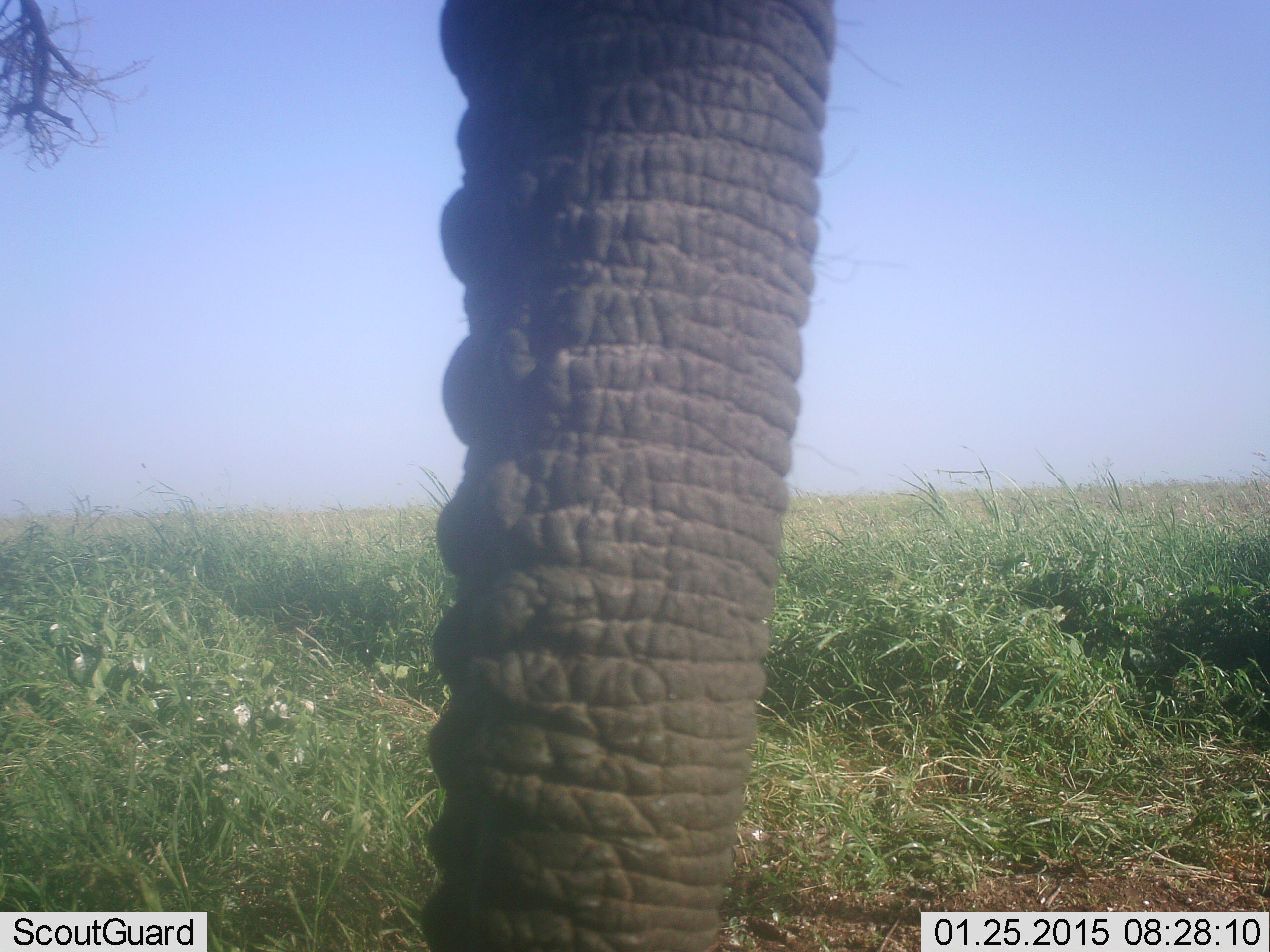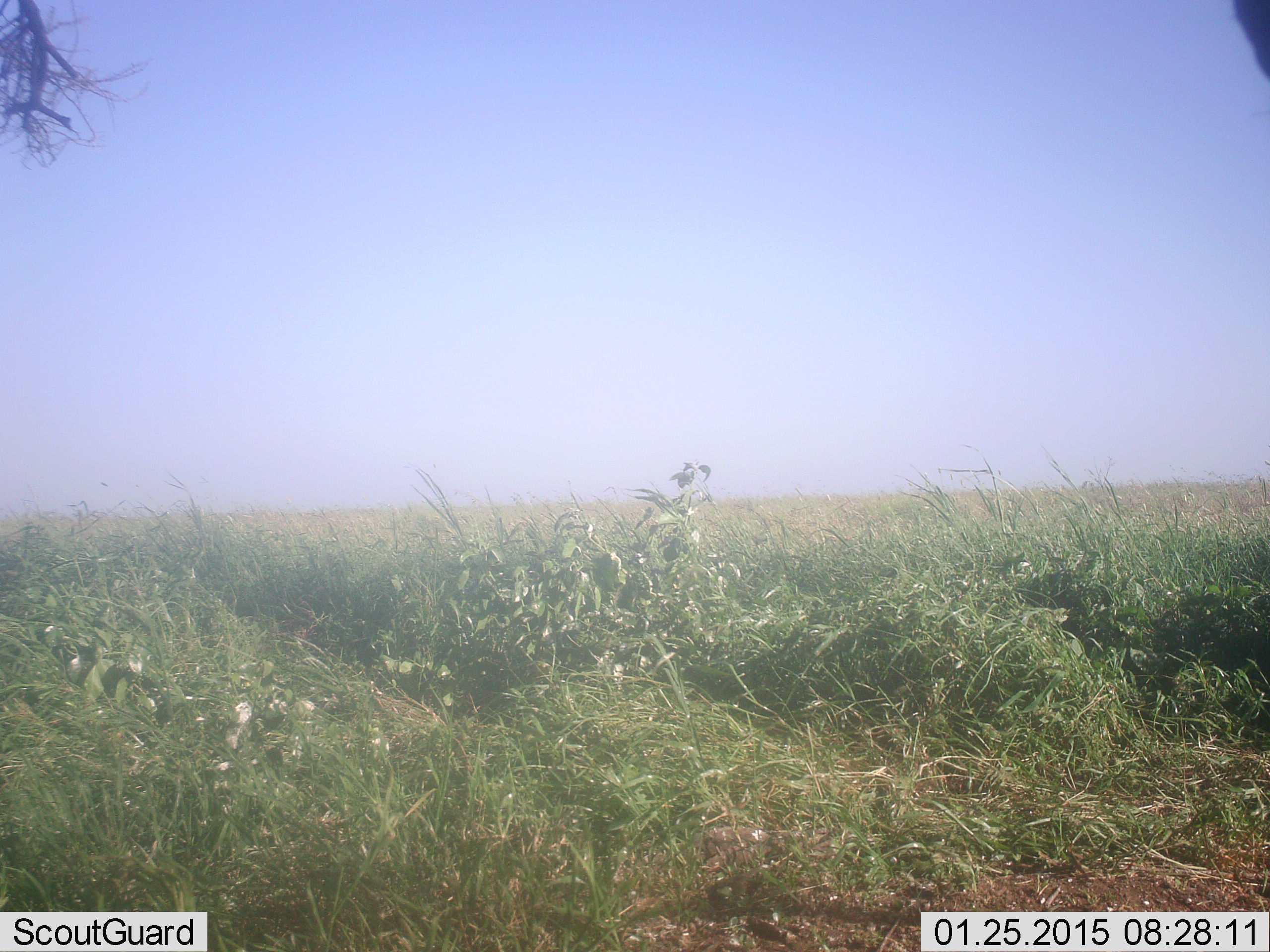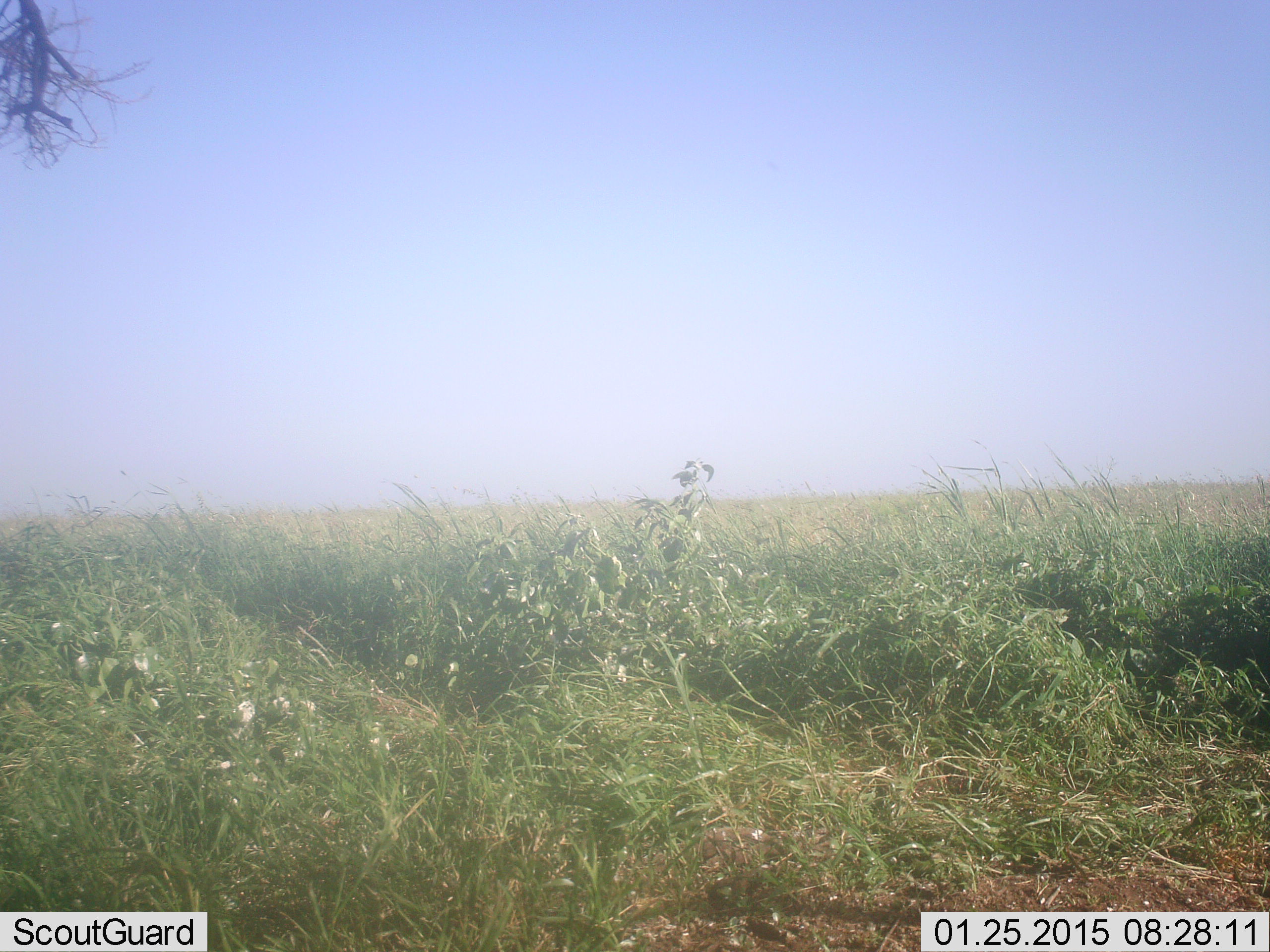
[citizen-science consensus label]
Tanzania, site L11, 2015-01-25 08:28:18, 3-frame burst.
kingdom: Animalia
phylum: Chordata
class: Mammalia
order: Proboscidea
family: Elephantidae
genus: Loxodonta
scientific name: Loxodonta africana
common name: african bush elephant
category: elephant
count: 1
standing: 40%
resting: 0%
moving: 50%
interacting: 10%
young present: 0%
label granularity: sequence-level